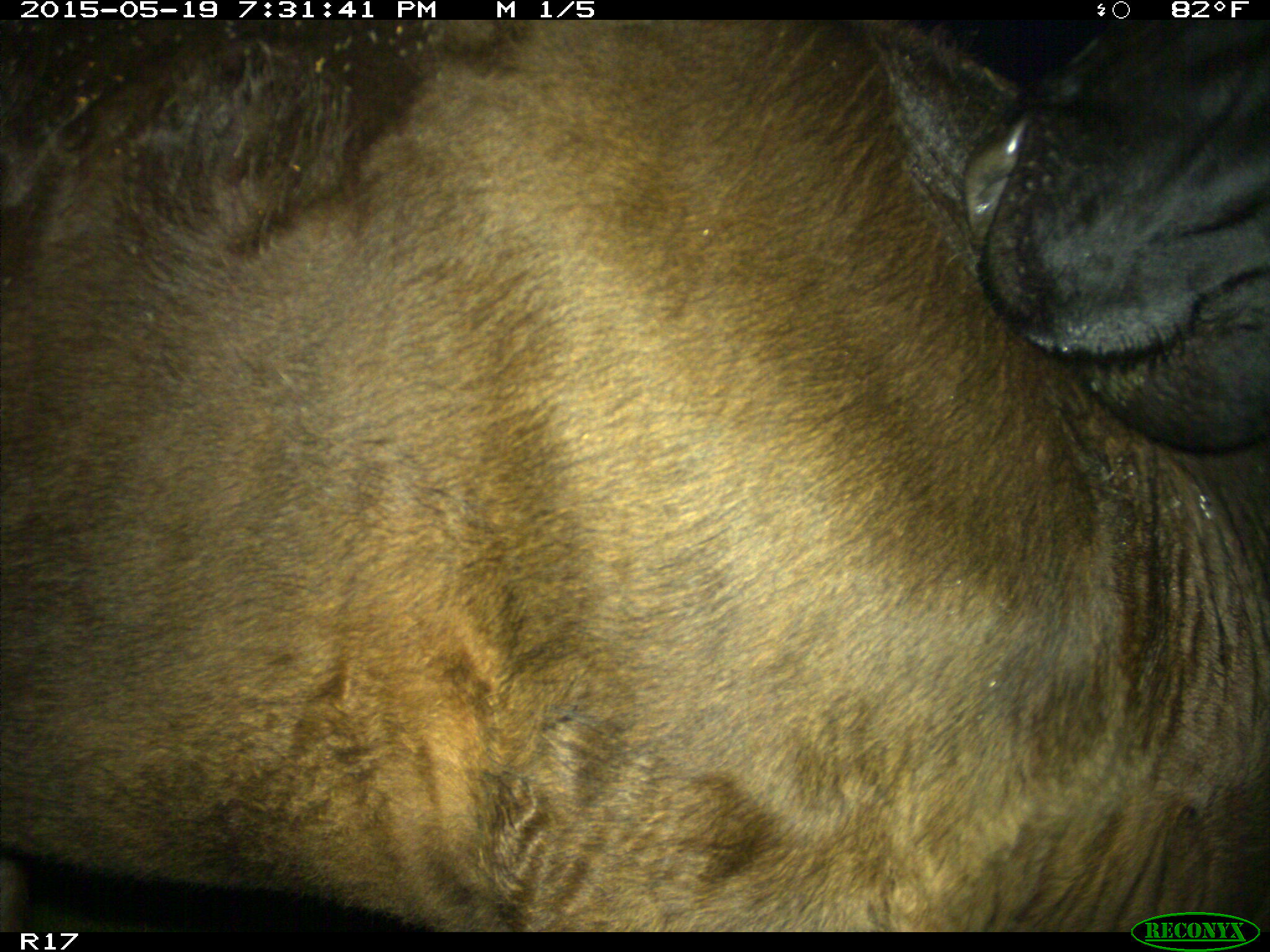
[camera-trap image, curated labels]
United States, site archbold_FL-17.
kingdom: Animalia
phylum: Chordata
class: Mammalia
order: Artiodactyla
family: Bovidae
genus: Bos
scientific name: Bos taurus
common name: domestic cow